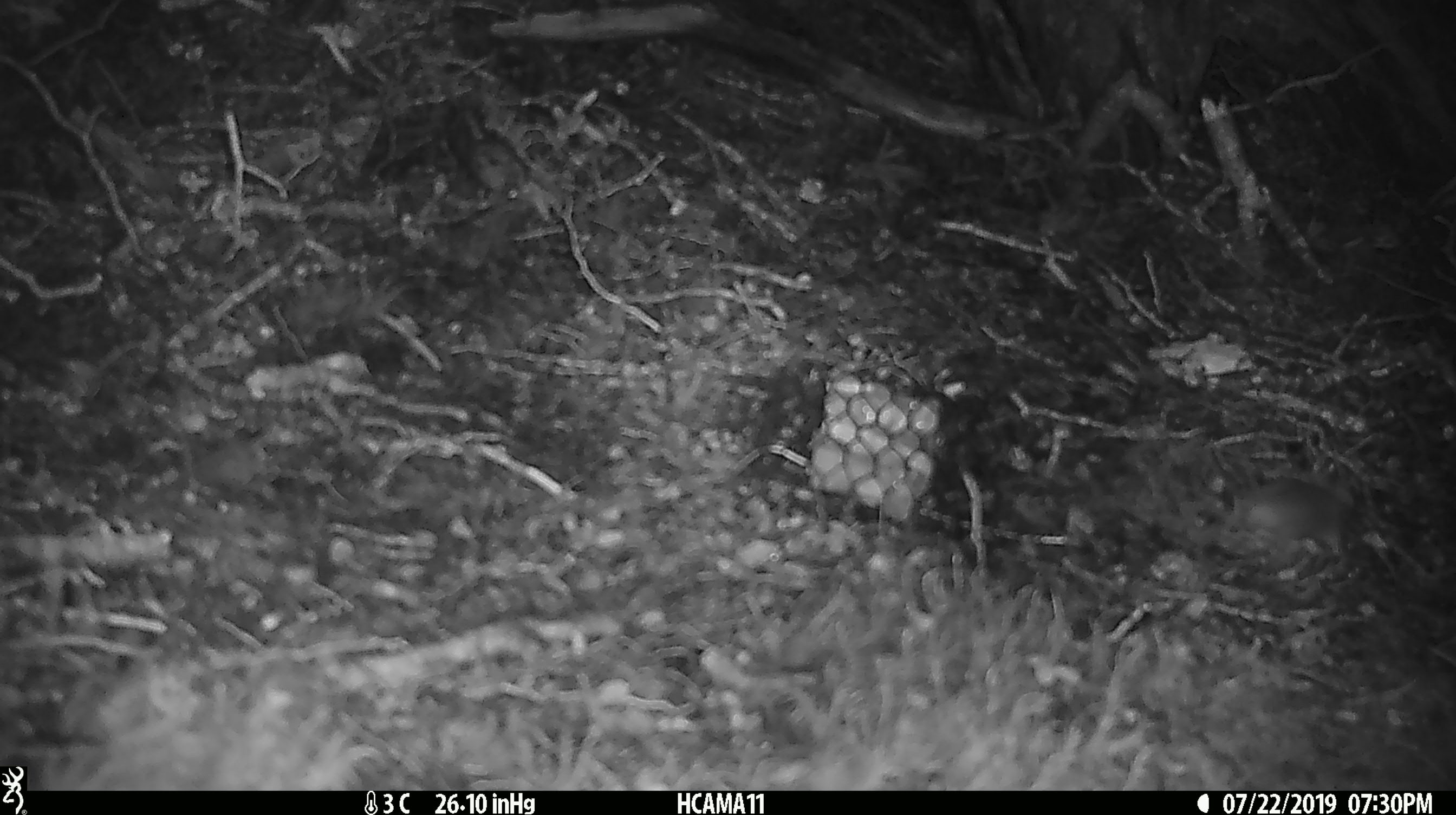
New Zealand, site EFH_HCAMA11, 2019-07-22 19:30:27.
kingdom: Animalia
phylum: Chordata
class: Mammalia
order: Rodentia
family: Muridae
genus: Mus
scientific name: Mus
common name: mouse